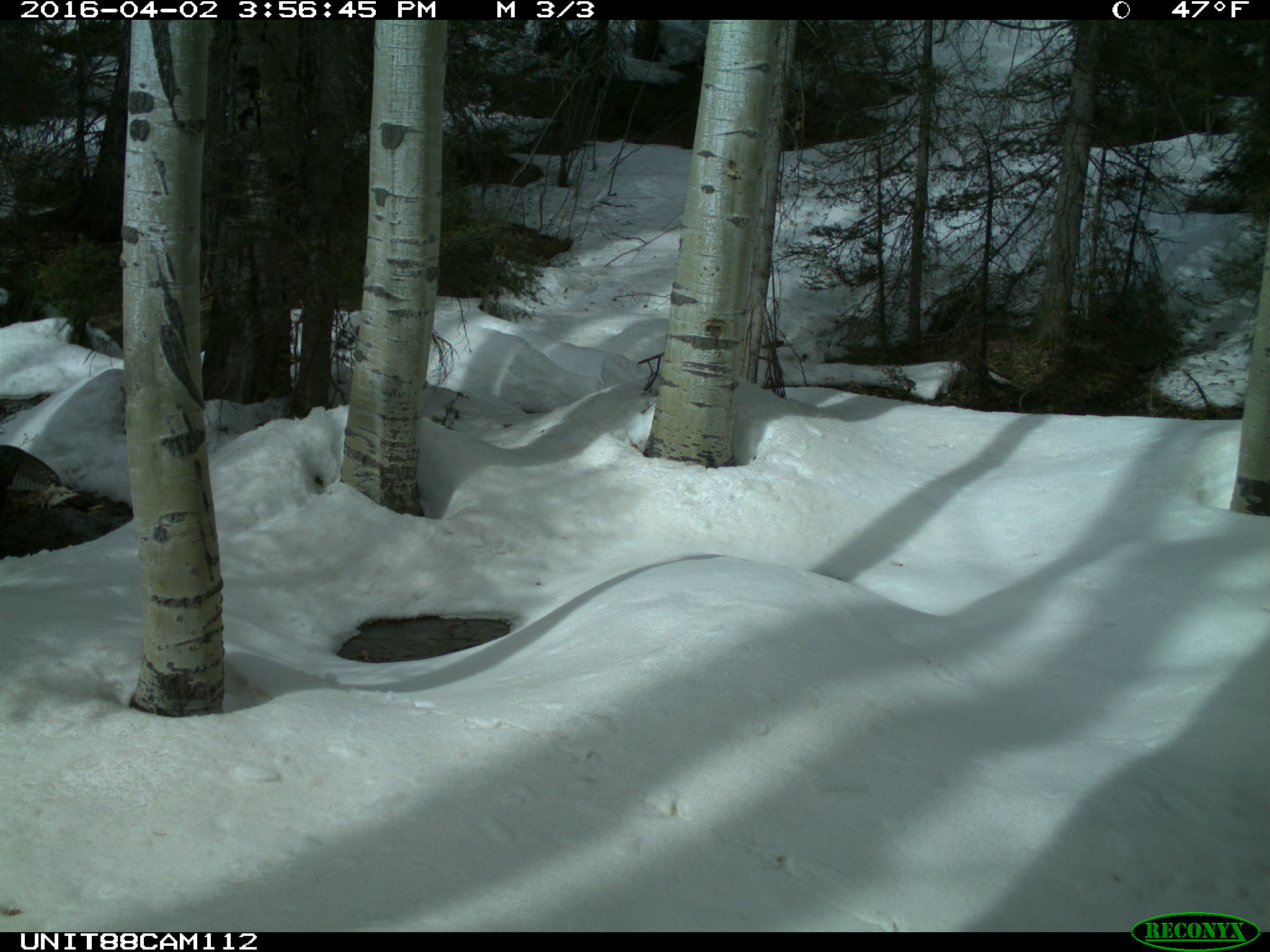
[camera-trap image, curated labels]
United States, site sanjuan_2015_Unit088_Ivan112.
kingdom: Animalia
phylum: Chordata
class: Aves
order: Galliformes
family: Phasianidae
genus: Meleagris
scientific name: Meleagris gallopavo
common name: wild turkey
Meleagris gallopavo (wild turkey).